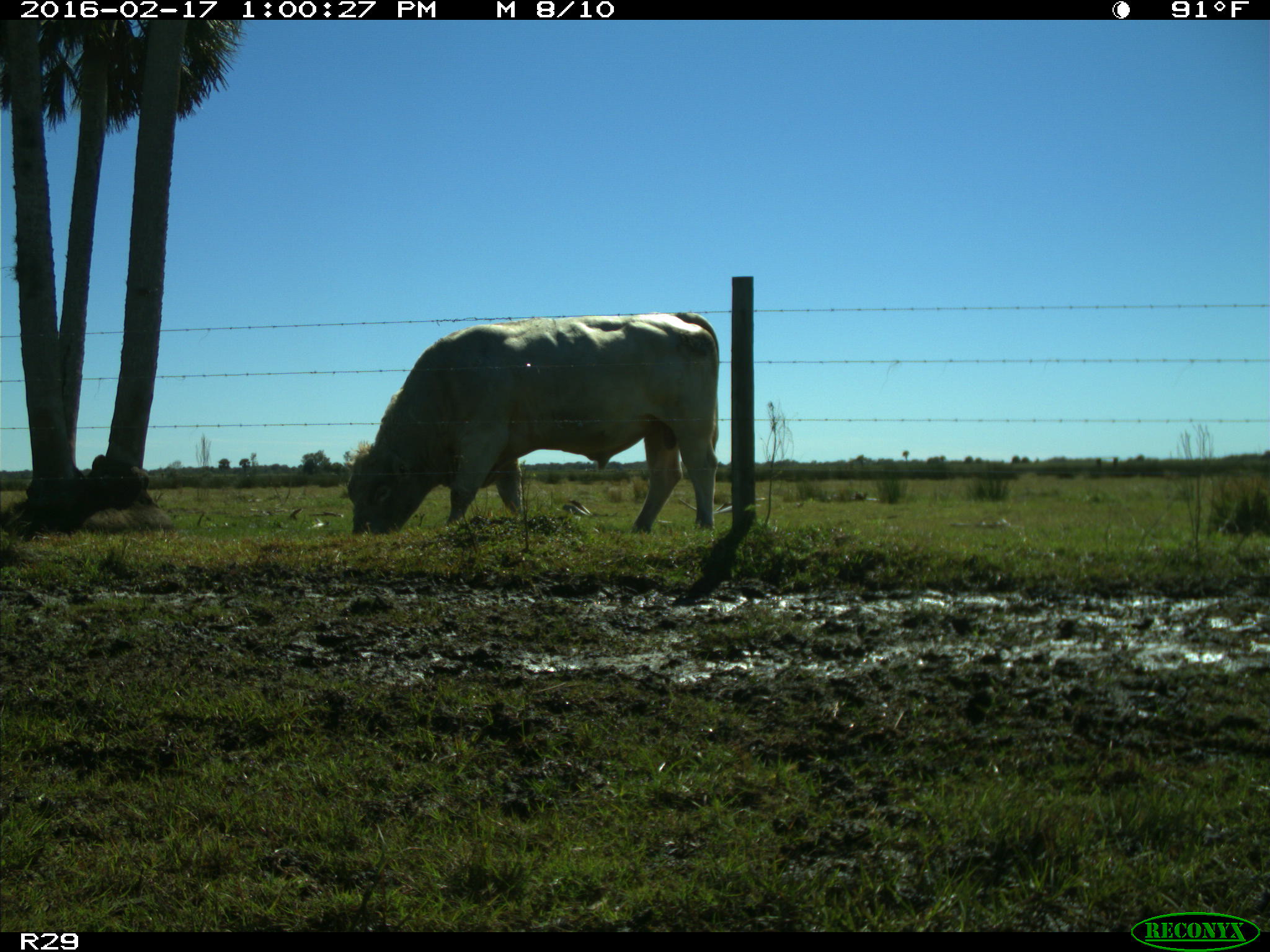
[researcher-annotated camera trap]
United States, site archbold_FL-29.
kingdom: Animalia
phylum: Chordata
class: Mammalia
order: Artiodactyla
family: Bovidae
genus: Bos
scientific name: Bos taurus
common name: domestic cow